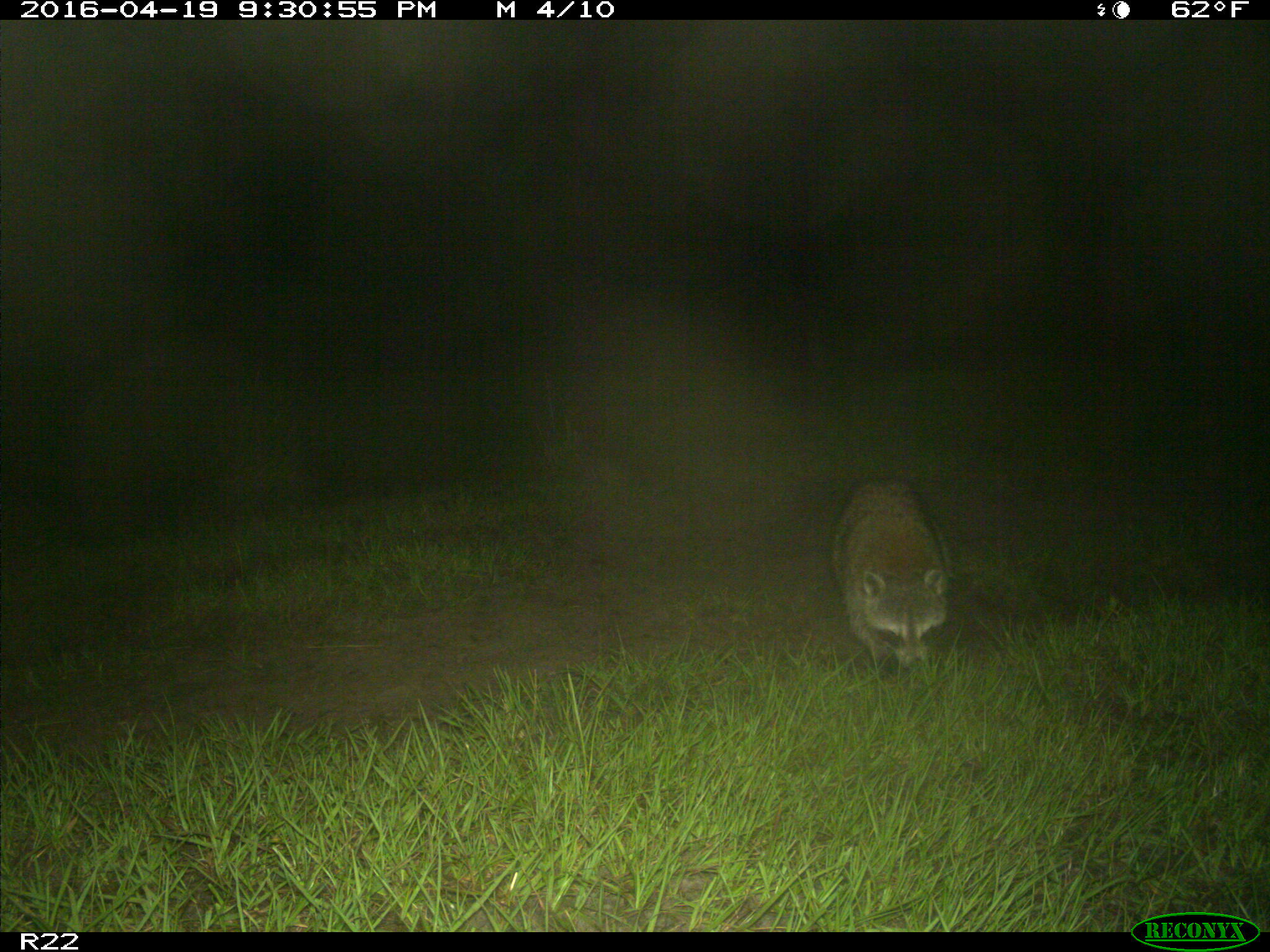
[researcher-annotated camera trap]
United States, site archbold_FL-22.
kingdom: Animalia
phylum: Chordata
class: Mammalia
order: Carnivora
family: Procyonidae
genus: Procyon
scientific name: Procyon lotor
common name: common raccoon